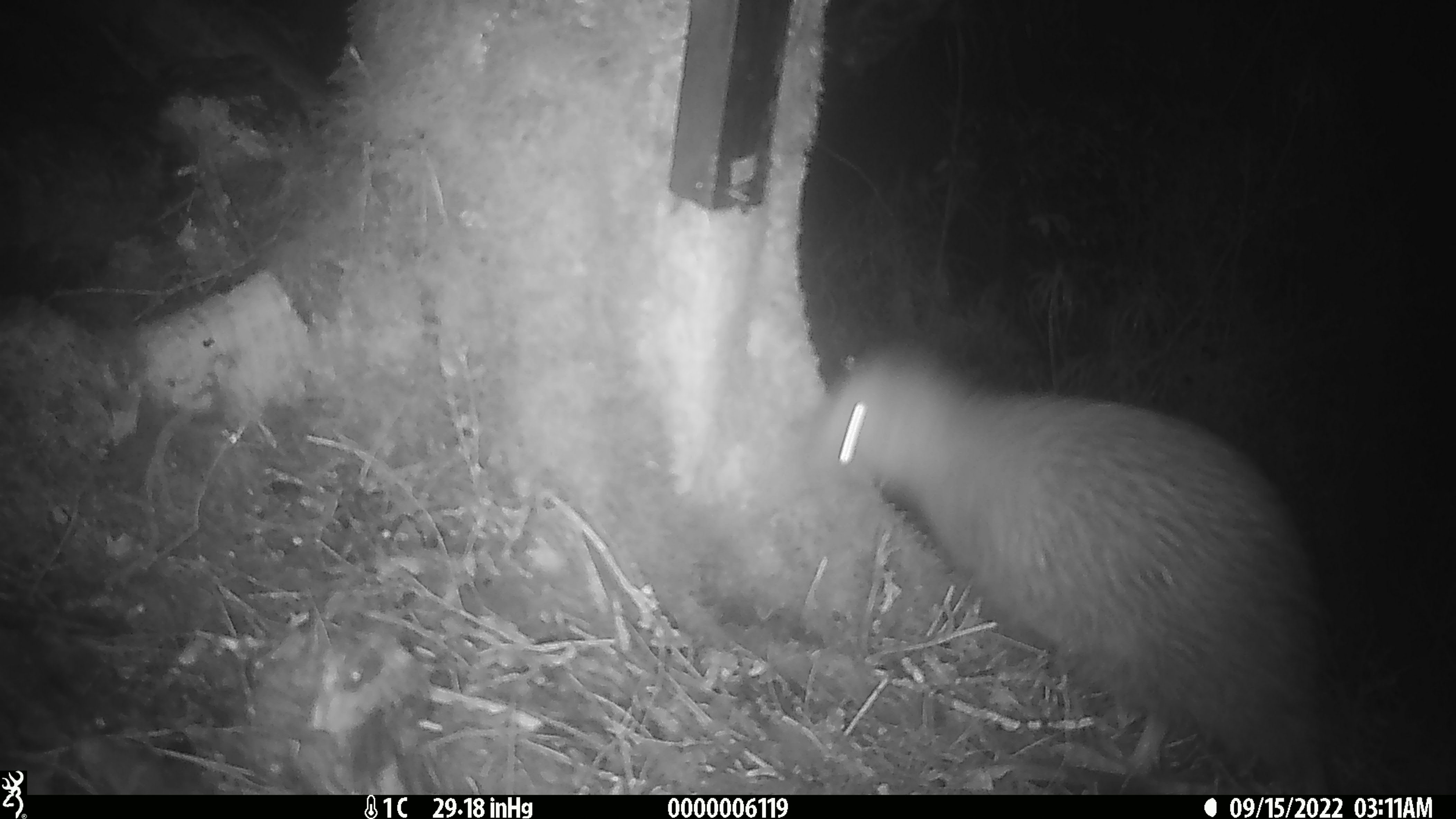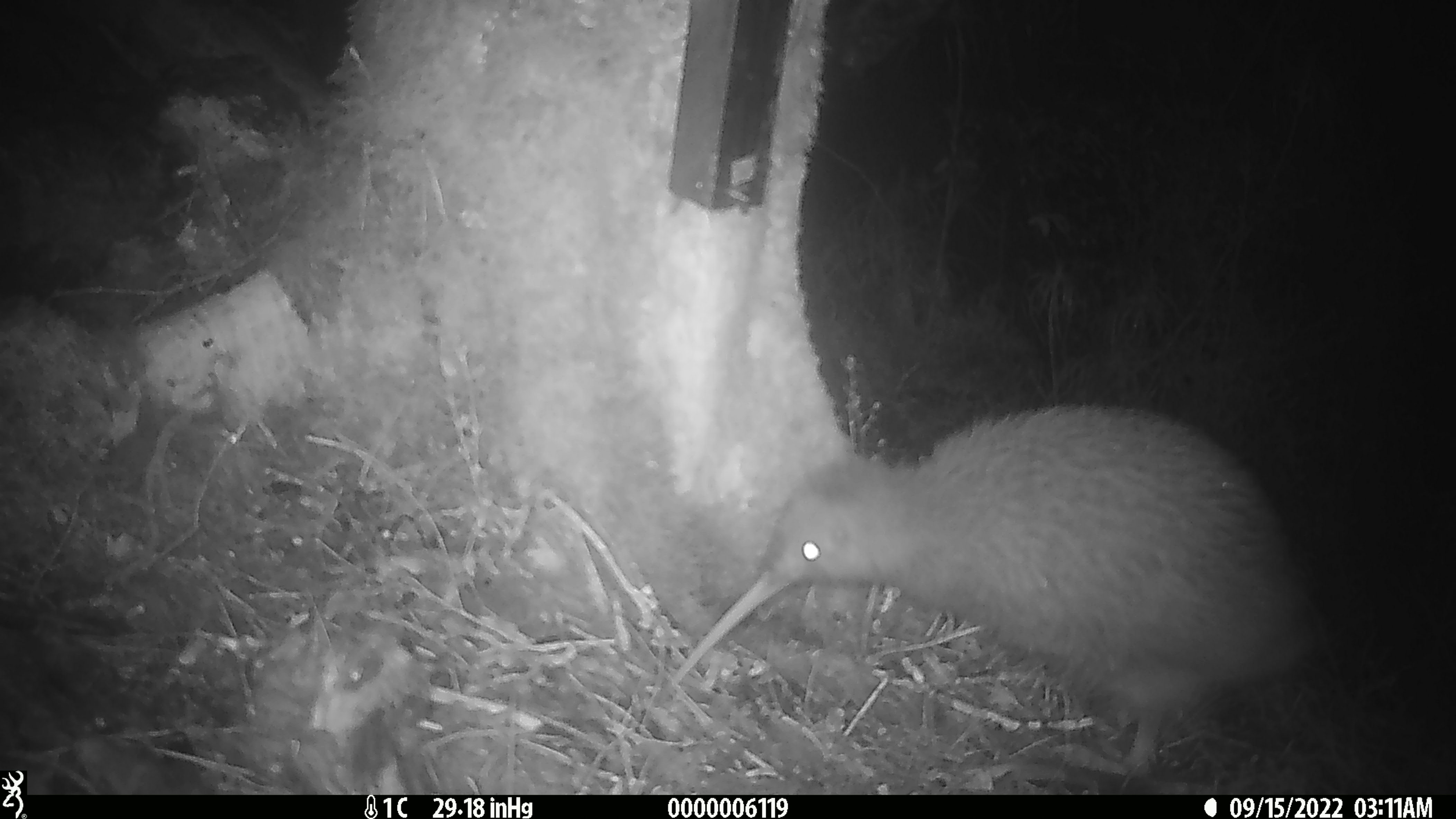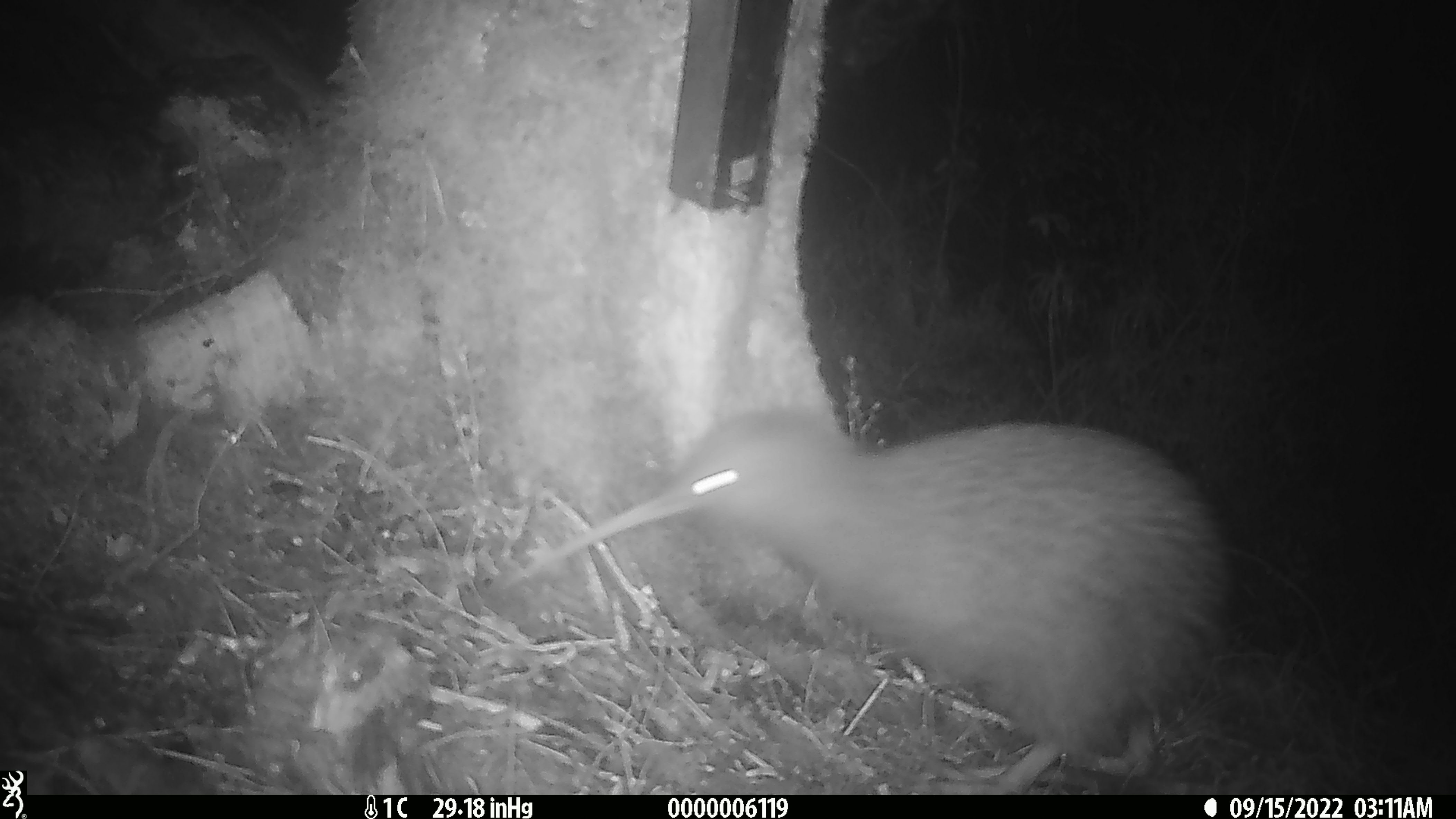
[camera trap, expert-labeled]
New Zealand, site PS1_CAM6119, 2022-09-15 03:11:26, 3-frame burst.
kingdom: Animalia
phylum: Chordata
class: Aves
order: Apterygiformes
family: Apterygidae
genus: Apteryx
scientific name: Apteryx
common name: kiwi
Kiwi (Apteryx).